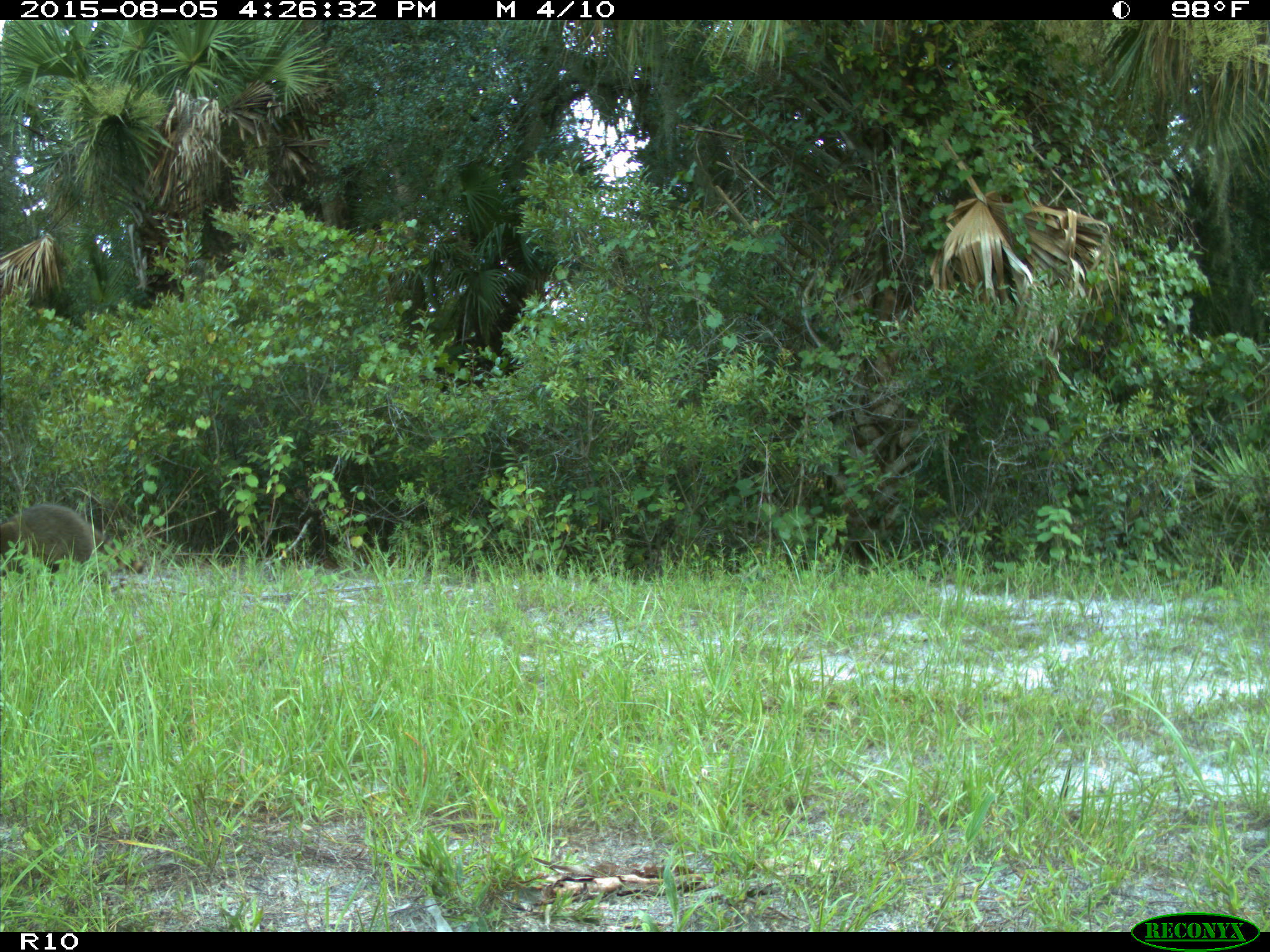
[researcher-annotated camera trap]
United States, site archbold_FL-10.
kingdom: Animalia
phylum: Chordata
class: Mammalia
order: Carnivora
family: Procyonidae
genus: Procyon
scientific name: Procyon lotor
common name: common raccoon